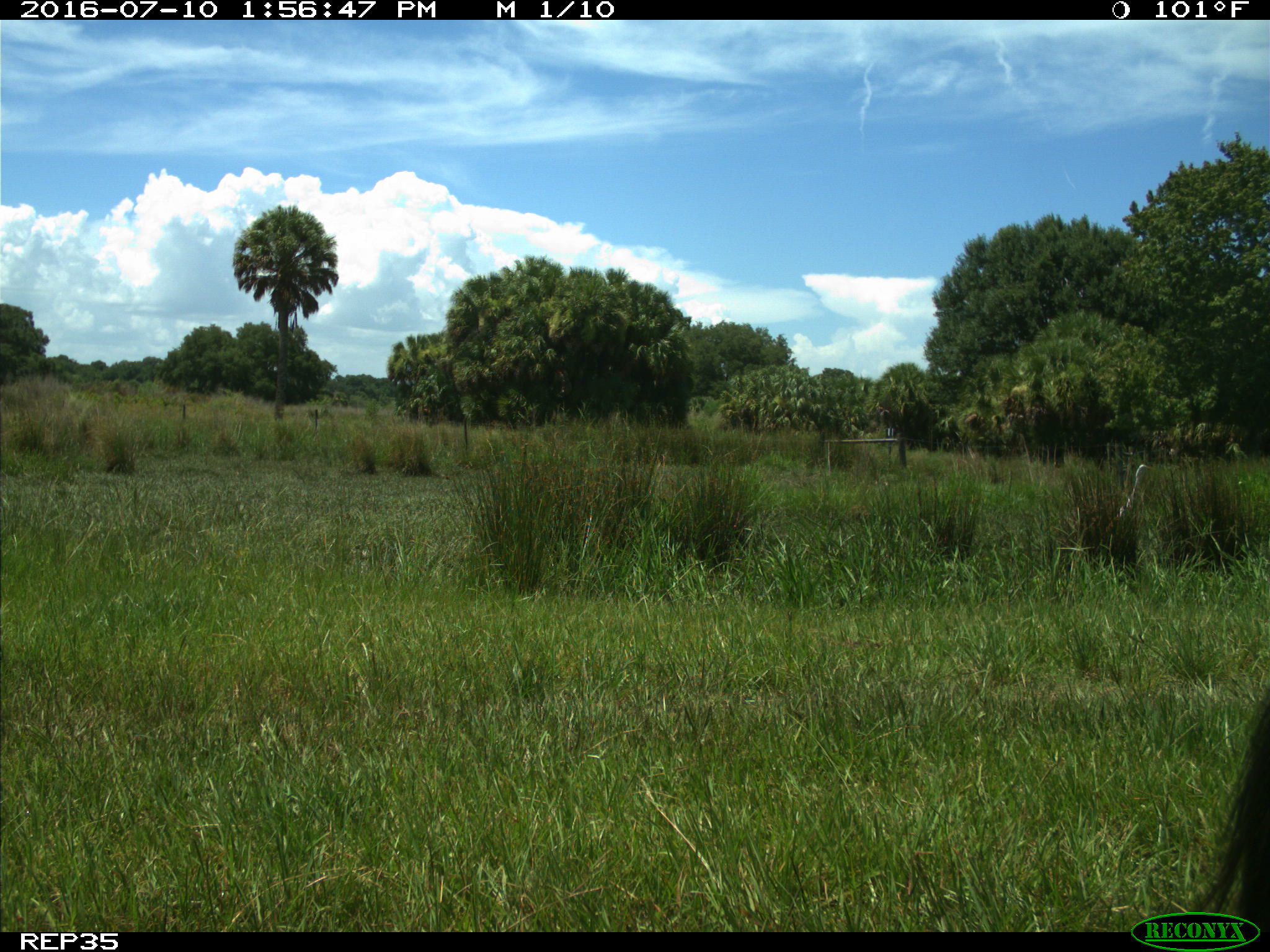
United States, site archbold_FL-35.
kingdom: Animalia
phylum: Chordata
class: Mammalia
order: Artiodactyla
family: Bovidae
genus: Bos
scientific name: Bos taurus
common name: domestic cow